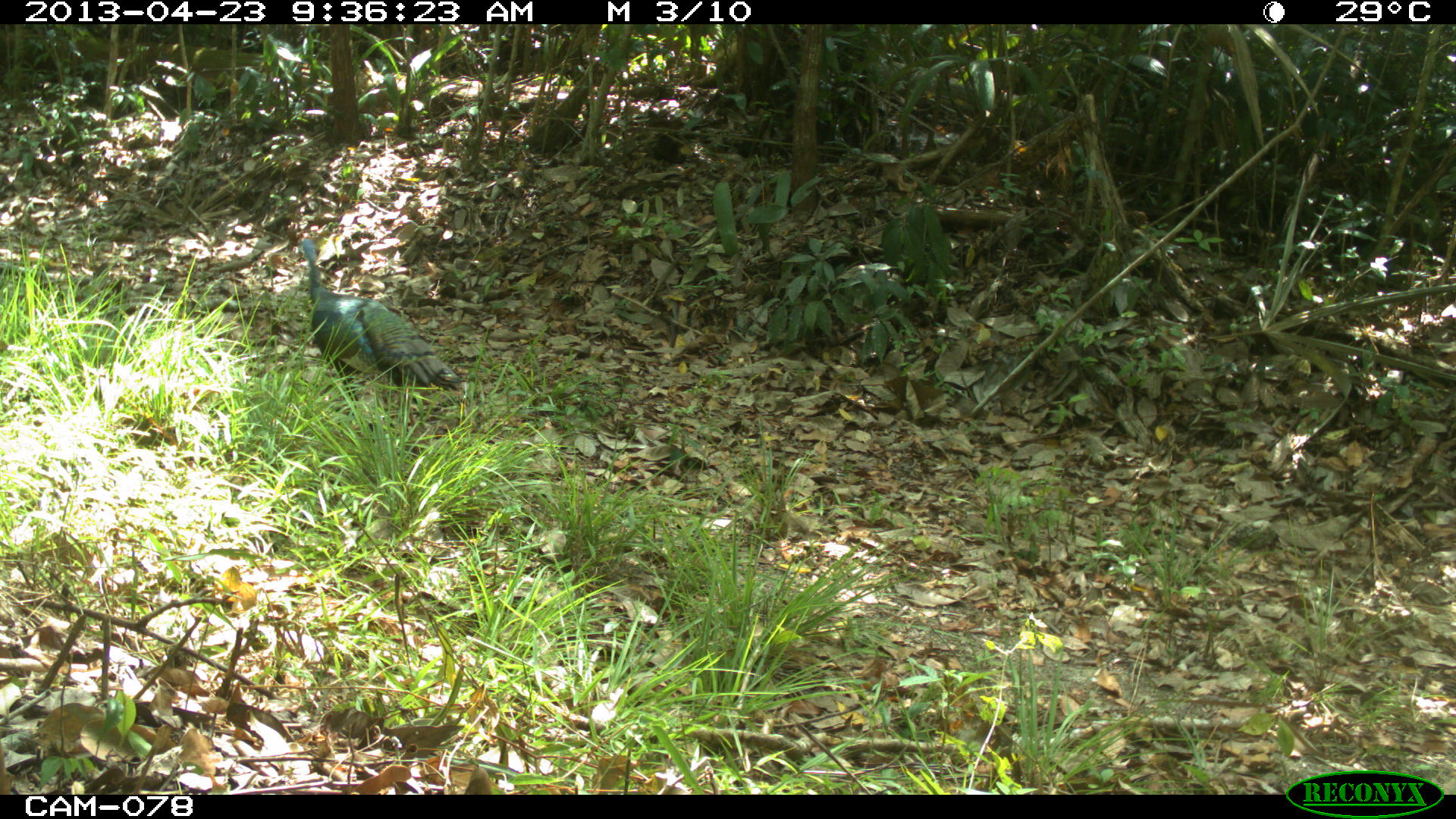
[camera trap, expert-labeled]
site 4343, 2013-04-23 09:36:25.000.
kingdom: Animalia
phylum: Chordata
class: Aves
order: Galliformes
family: Phasianidae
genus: Meleagris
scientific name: Meleagris ocellata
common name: ocellated turkey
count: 1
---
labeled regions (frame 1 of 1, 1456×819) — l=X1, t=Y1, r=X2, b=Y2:
meleagris ocellata: l=298, t=237, r=465, b=404